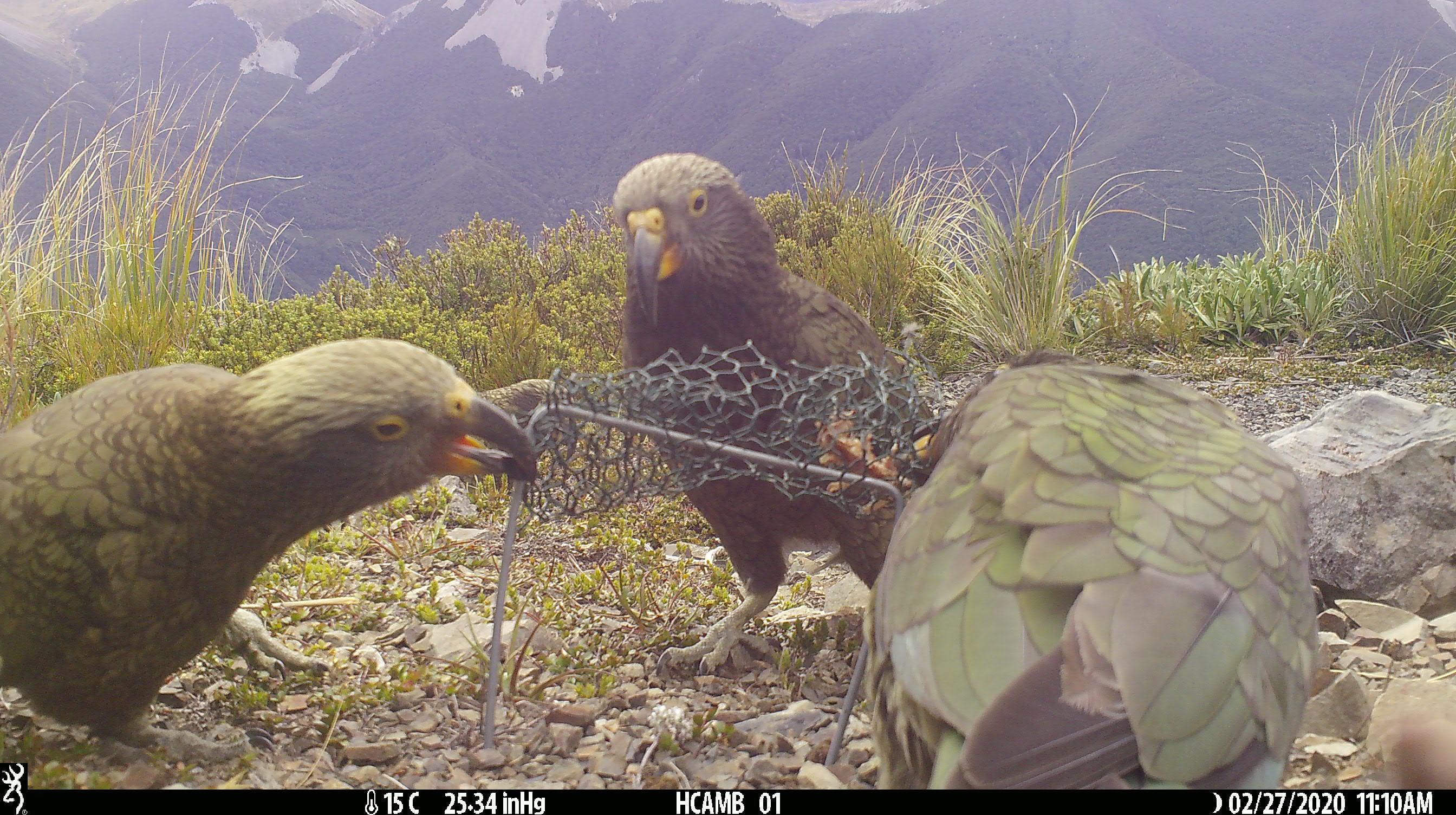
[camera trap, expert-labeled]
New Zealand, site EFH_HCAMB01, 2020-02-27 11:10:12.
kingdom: Animalia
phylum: Chordata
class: Aves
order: Psittaciformes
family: Strigopidae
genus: Nestor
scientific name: Nestor notabilis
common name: kea